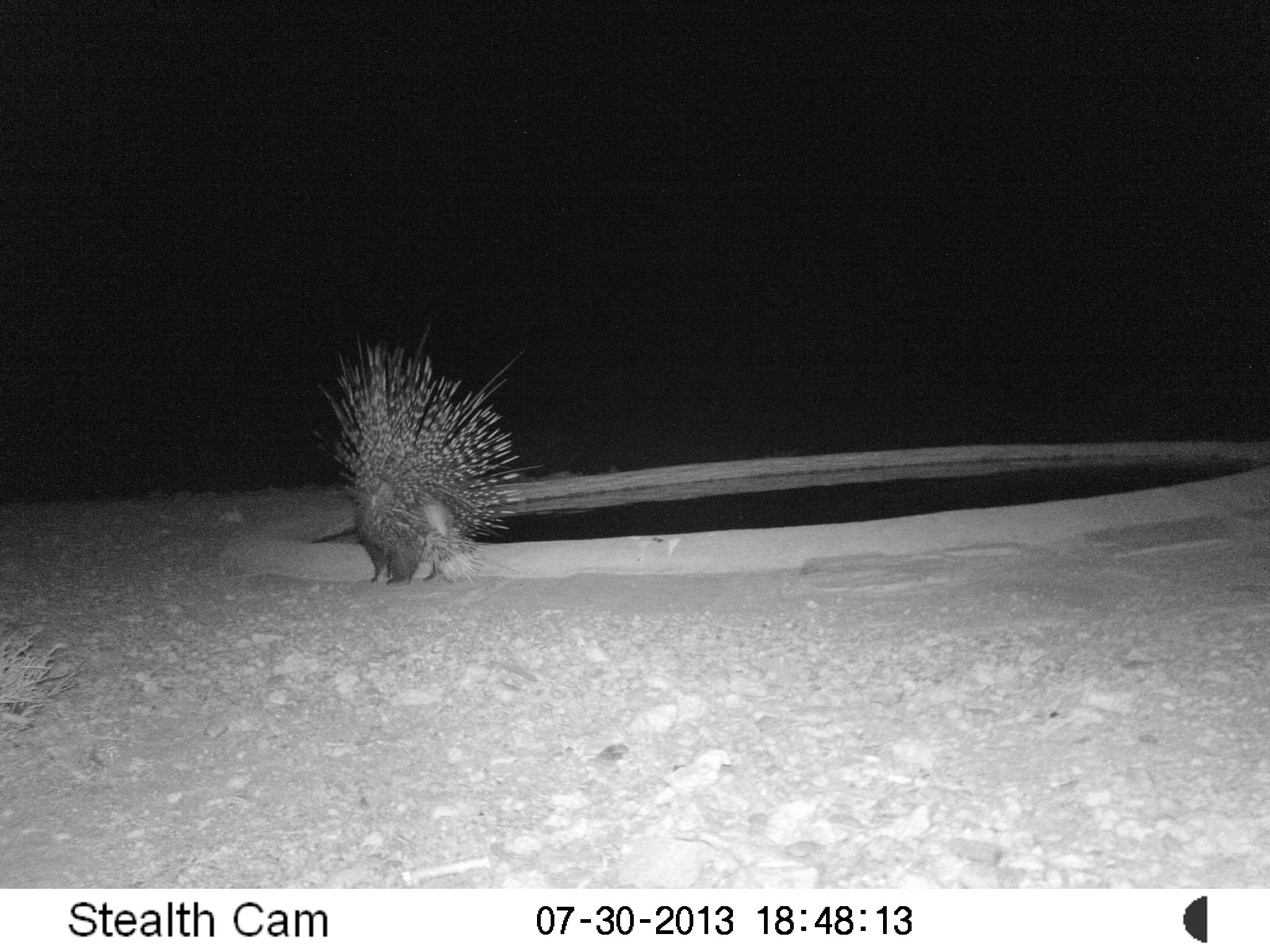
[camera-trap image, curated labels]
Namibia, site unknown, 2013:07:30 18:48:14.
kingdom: Animalia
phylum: Chordata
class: Mammalia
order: Rodentia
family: Hystricidae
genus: Hystrix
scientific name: Hystrix africaeaustralis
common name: cape porcupine